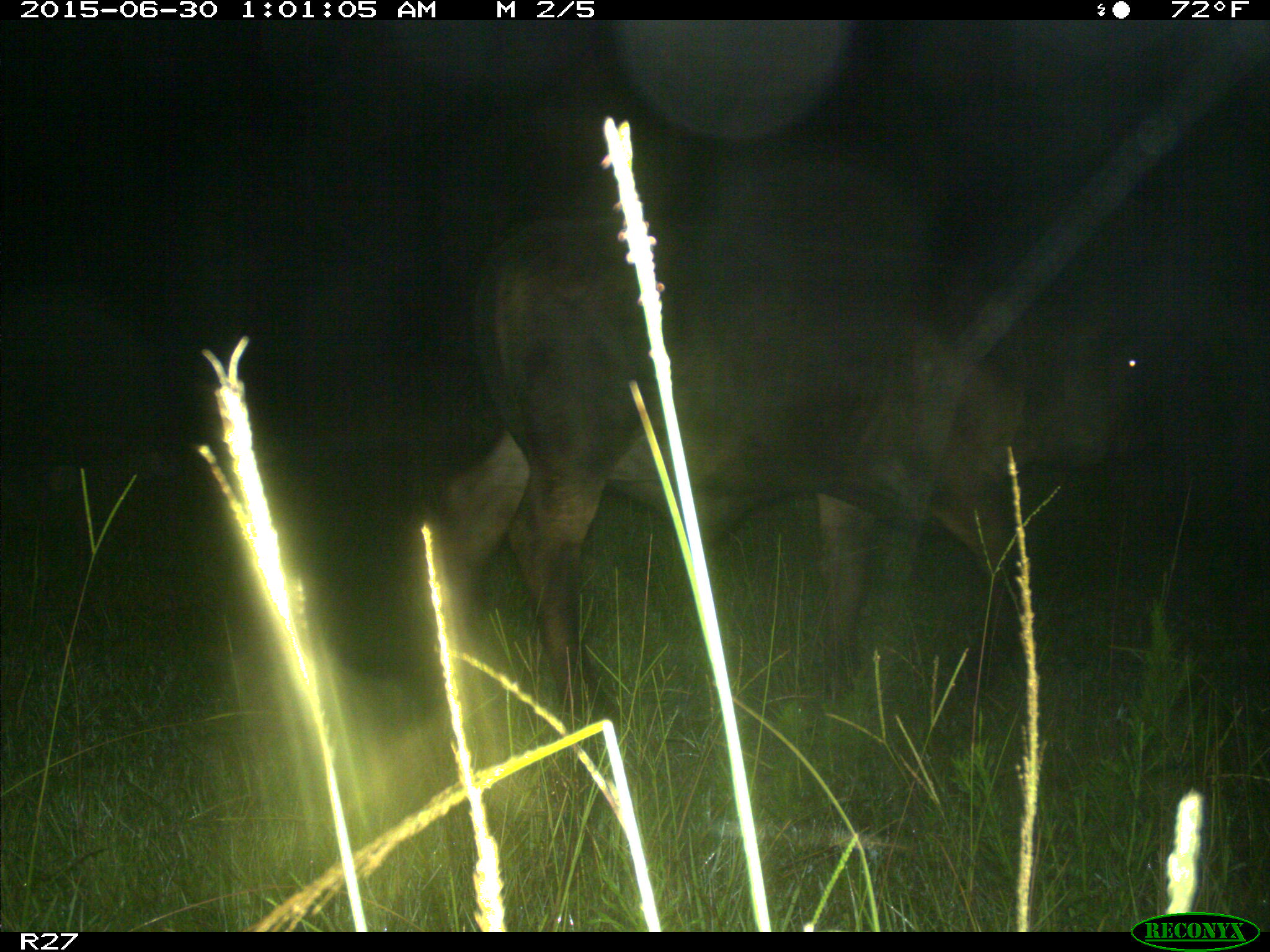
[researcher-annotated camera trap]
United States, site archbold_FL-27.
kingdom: Animalia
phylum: Chordata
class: Mammalia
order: Artiodactyla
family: Bovidae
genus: Bos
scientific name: Bos taurus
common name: domestic cow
Bos taurus (domestic cow).